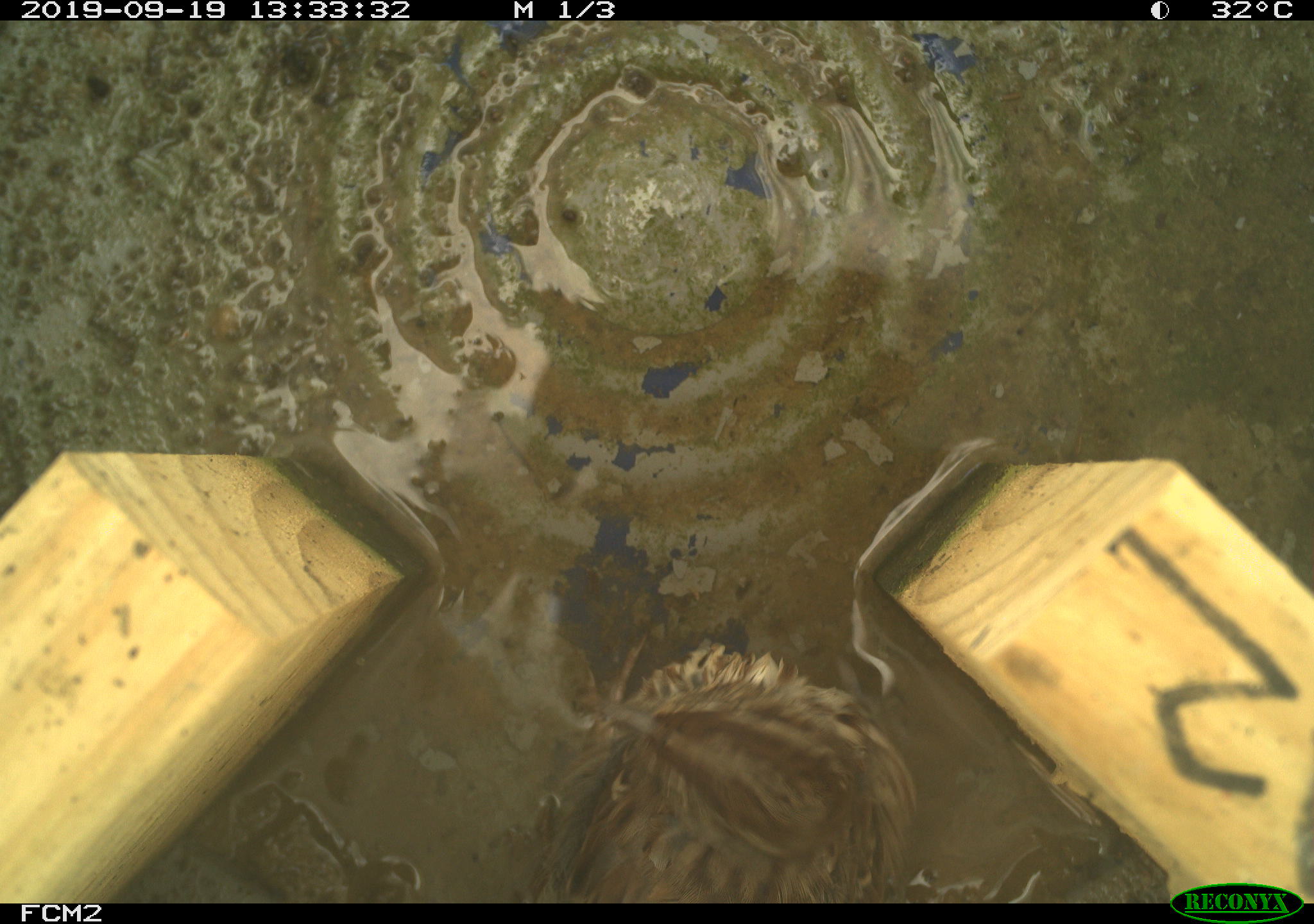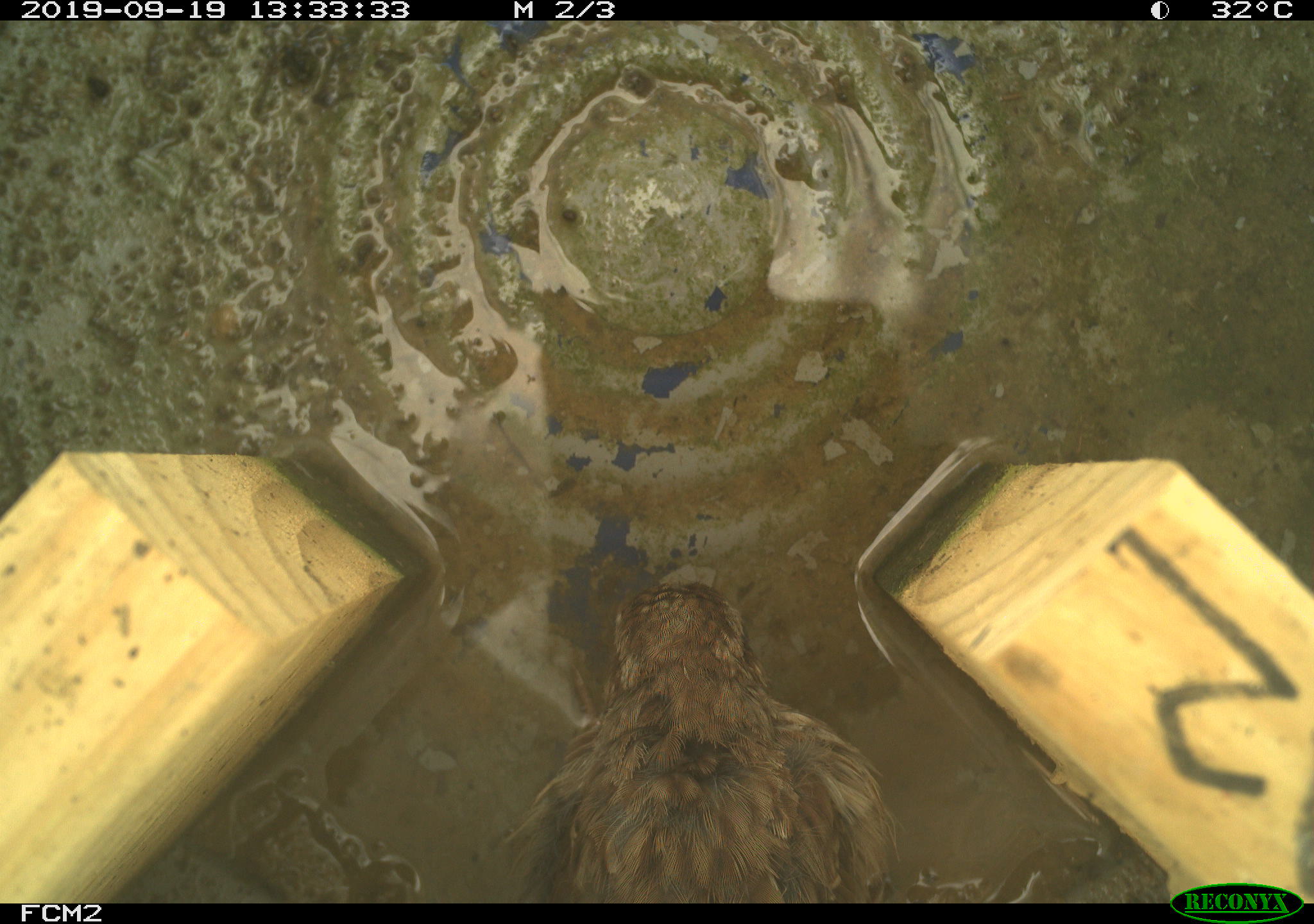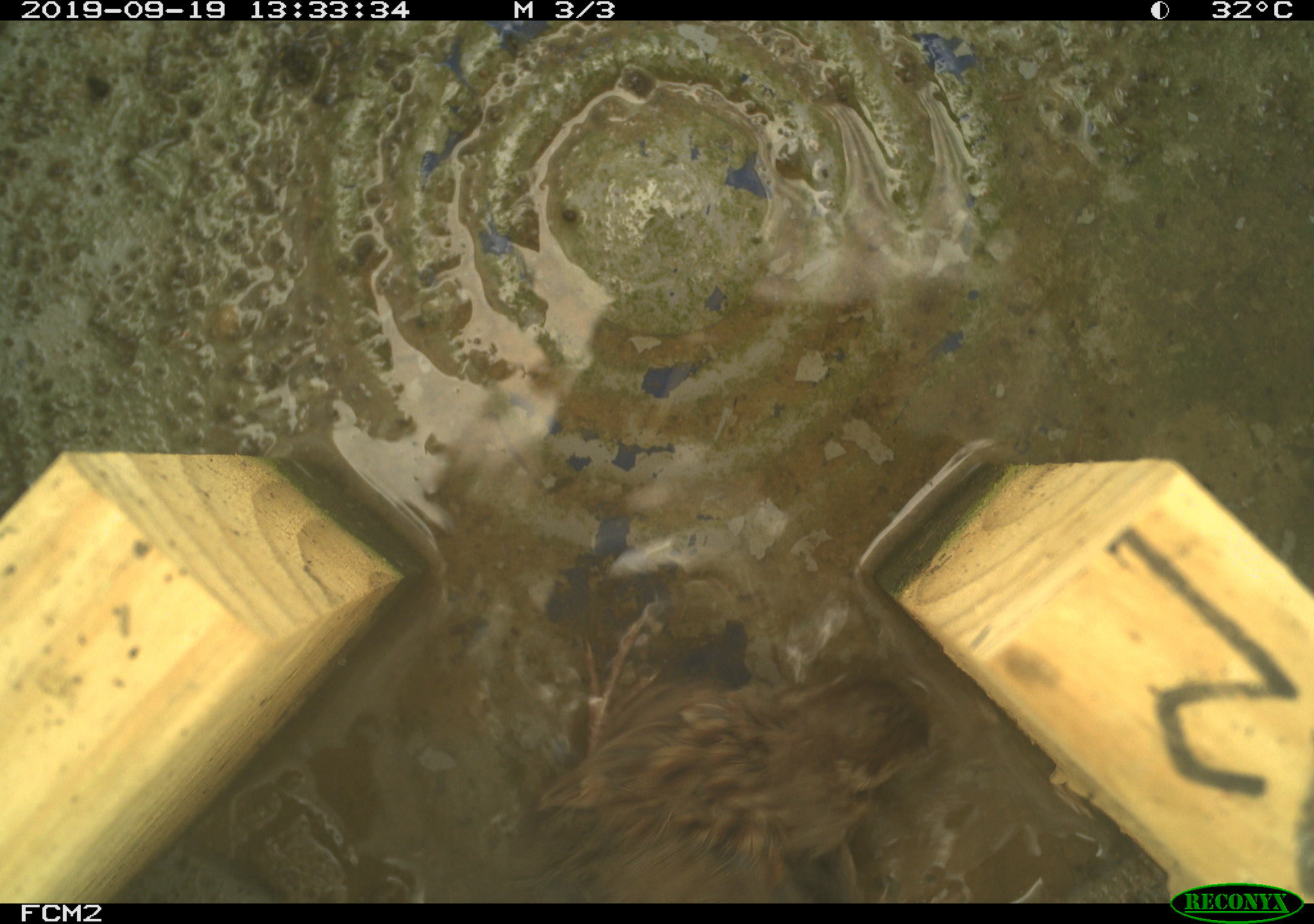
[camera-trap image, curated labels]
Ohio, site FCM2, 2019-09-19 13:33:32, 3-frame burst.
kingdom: Animalia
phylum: Chordata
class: Aves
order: Passeriformes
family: Passerellidae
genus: Melospiza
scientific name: Melospiza melodia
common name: song sparrow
Song sparrow (Melospiza melodia).